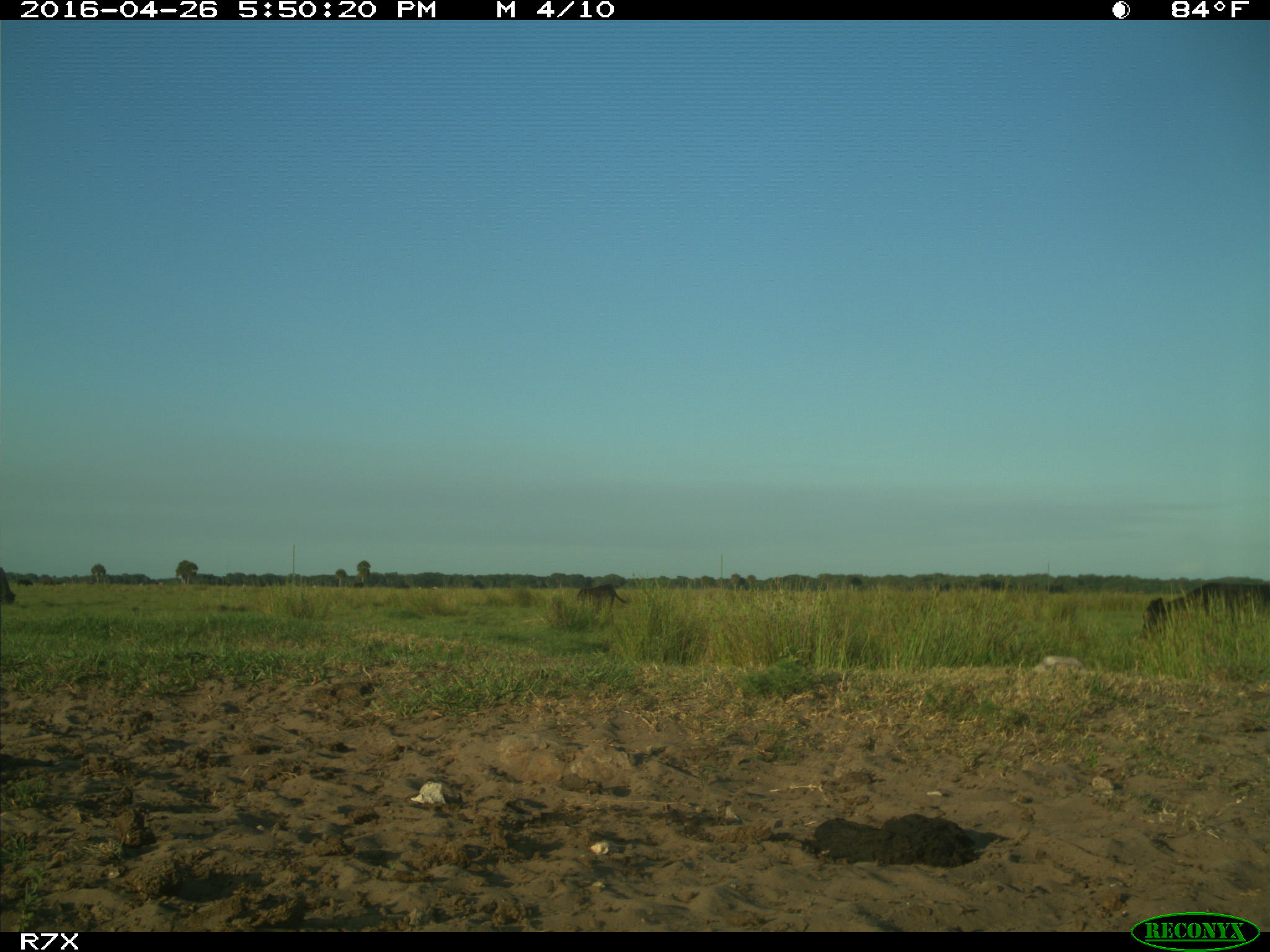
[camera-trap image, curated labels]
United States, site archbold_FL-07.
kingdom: Animalia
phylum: Chordata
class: Mammalia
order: Artiodactyla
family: Bovidae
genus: Bos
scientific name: Bos taurus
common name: domestic cow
Bos taurus (domestic cow).